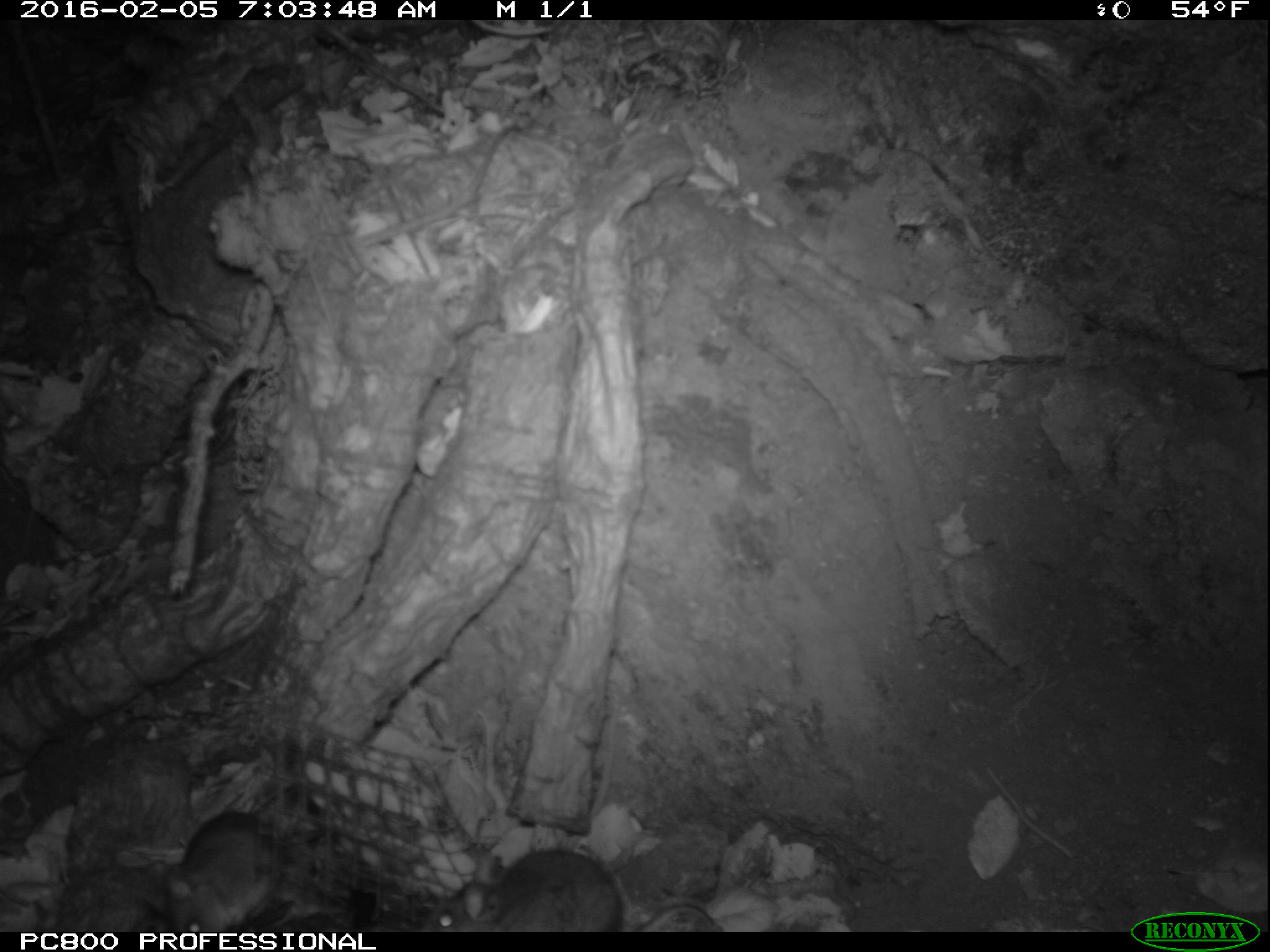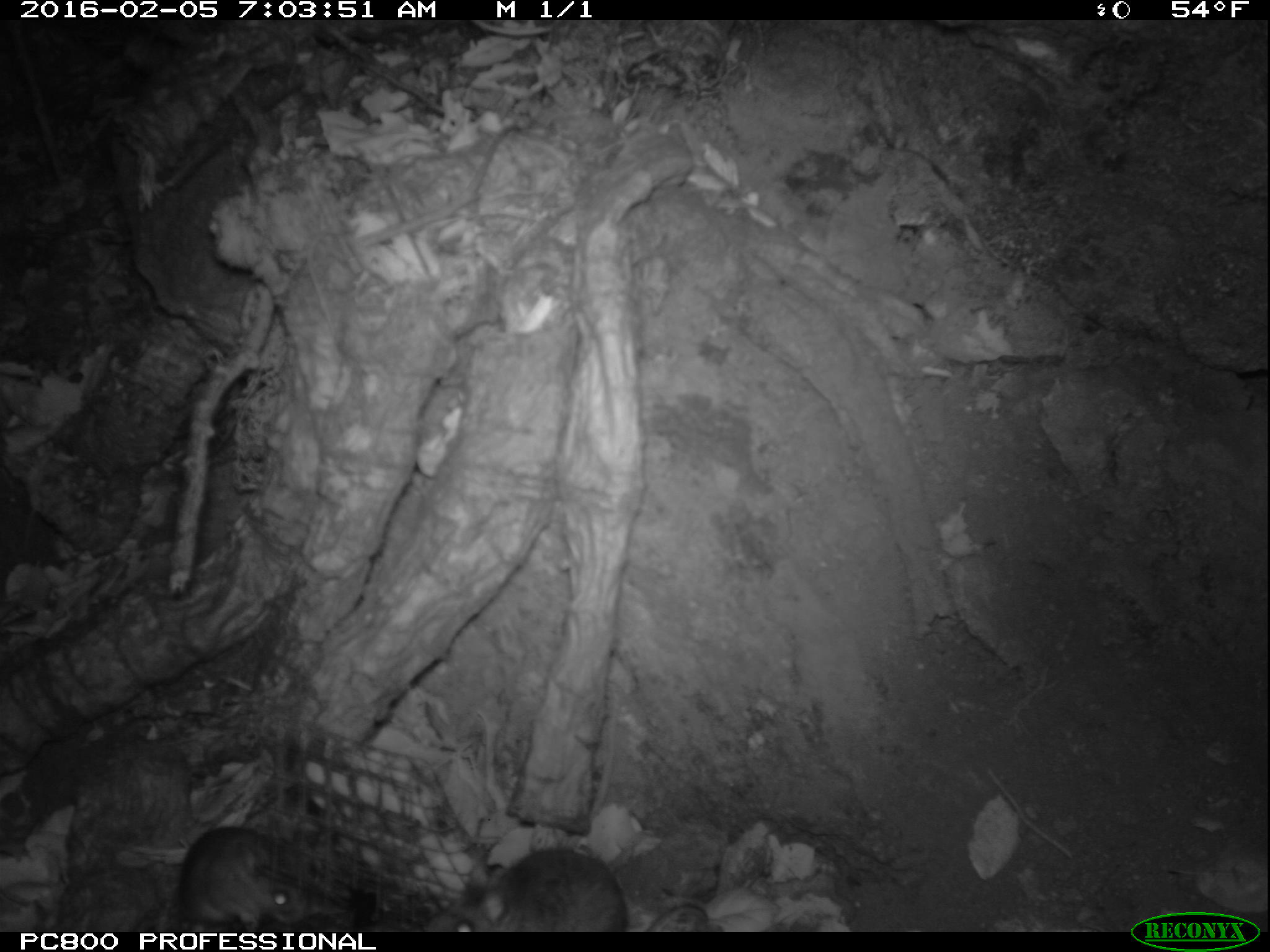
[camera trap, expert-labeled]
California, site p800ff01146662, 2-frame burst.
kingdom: Animalia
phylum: Chordata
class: Mammalia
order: Rodentia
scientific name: Rodentia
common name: rodent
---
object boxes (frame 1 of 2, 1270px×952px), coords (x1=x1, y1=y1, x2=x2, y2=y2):
rodent: (x1=420, y1=837, x2=727, y2=932); (x1=156, y1=808, x2=331, y2=933)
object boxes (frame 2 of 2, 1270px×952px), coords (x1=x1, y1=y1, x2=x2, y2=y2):
rodent: (x1=425, y1=848, x2=708, y2=932); (x1=136, y1=827, x2=309, y2=931)